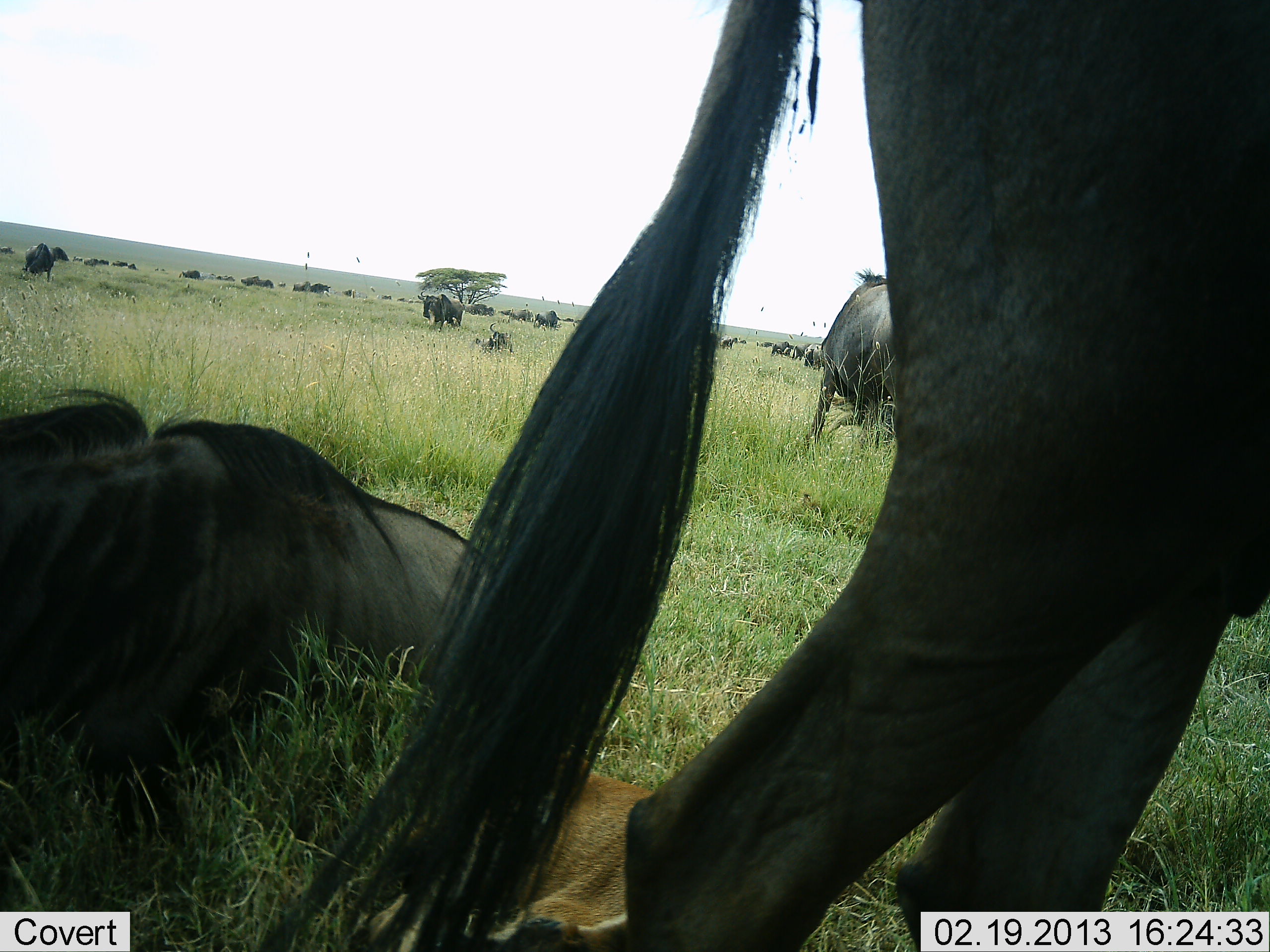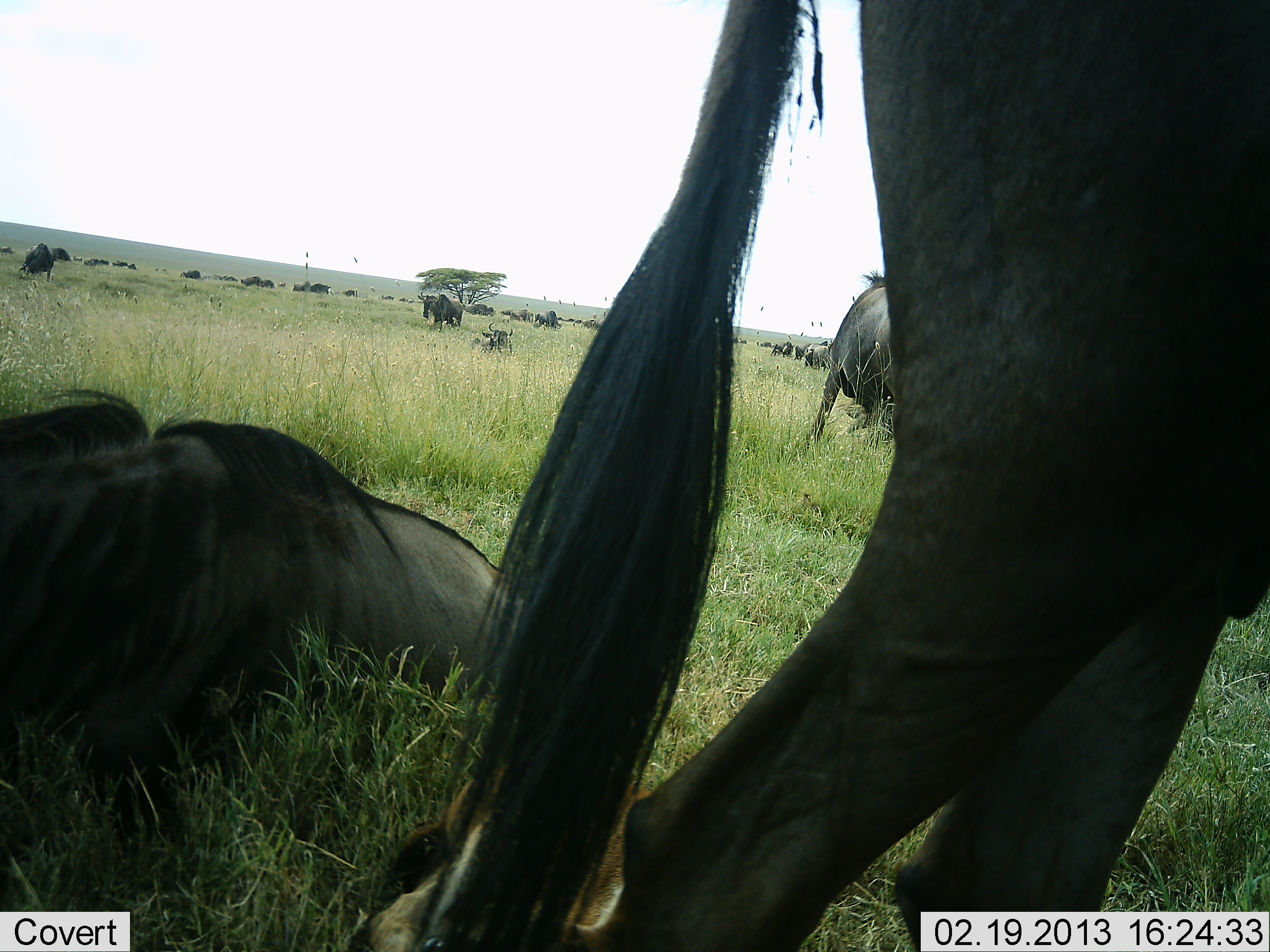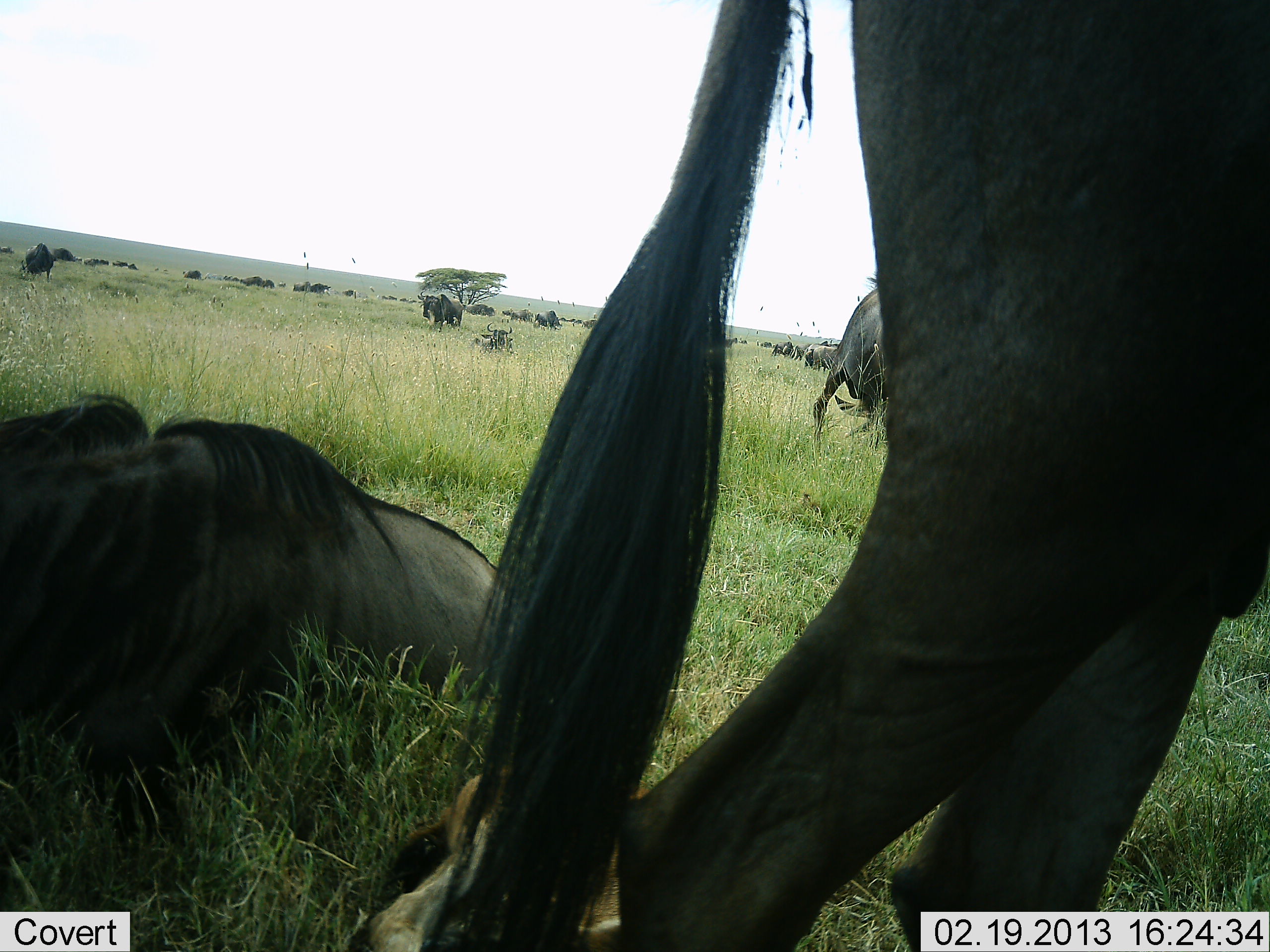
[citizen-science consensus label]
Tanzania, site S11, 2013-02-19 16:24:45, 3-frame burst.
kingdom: Animalia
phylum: Chordata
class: Mammalia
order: Artiodactyla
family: Bovidae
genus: Connochaetes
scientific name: Connochaetes taurinus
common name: blue wildebeest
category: wildebeest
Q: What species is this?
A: Wildebeest (blue wildebeest) (Connochaetes taurinus).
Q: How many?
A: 11-50.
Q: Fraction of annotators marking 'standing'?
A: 64%.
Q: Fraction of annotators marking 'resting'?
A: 91%.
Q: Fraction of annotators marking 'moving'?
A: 27%.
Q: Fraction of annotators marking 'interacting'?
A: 5%.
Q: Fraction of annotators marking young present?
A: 5%.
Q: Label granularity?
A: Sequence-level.